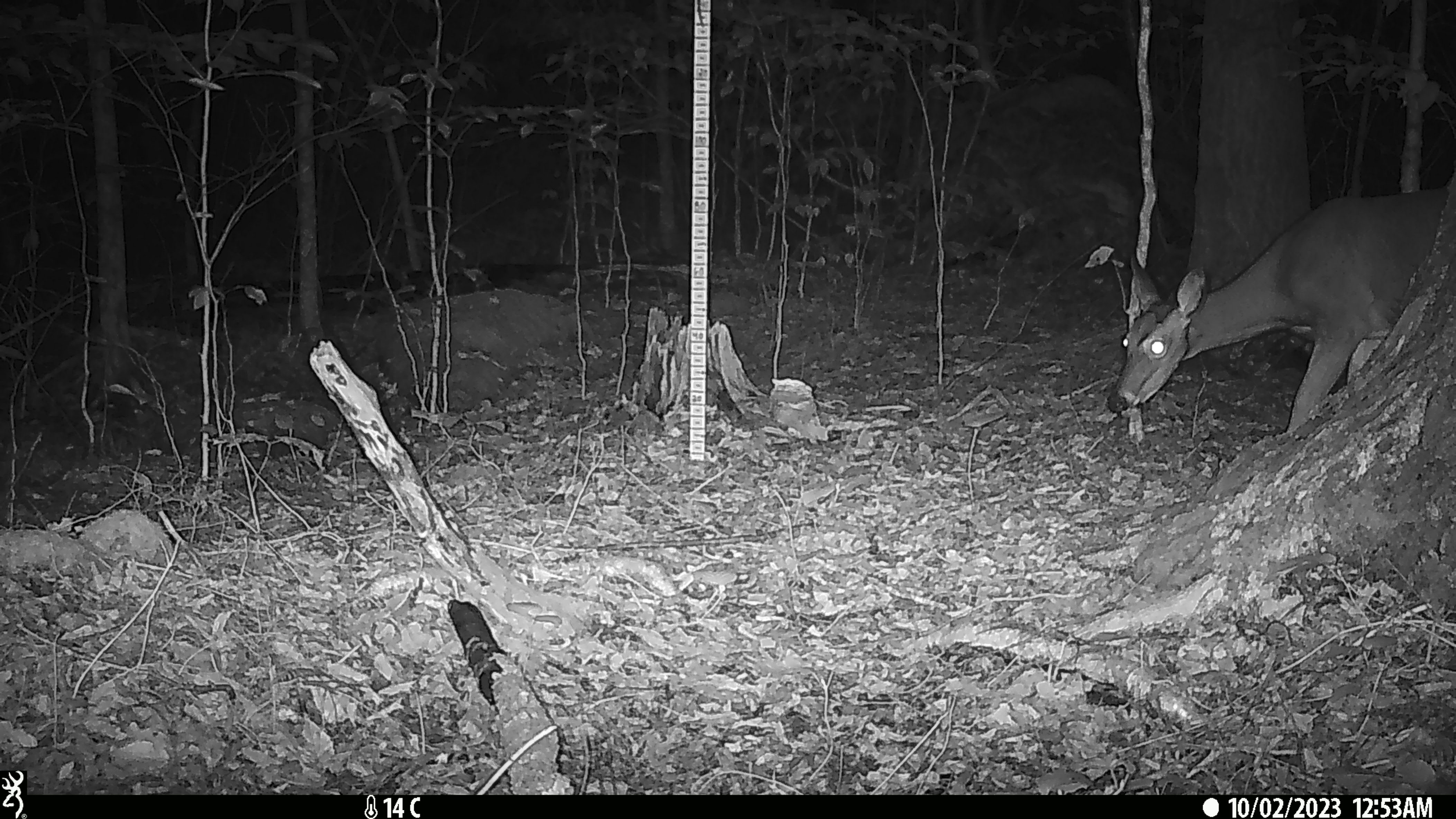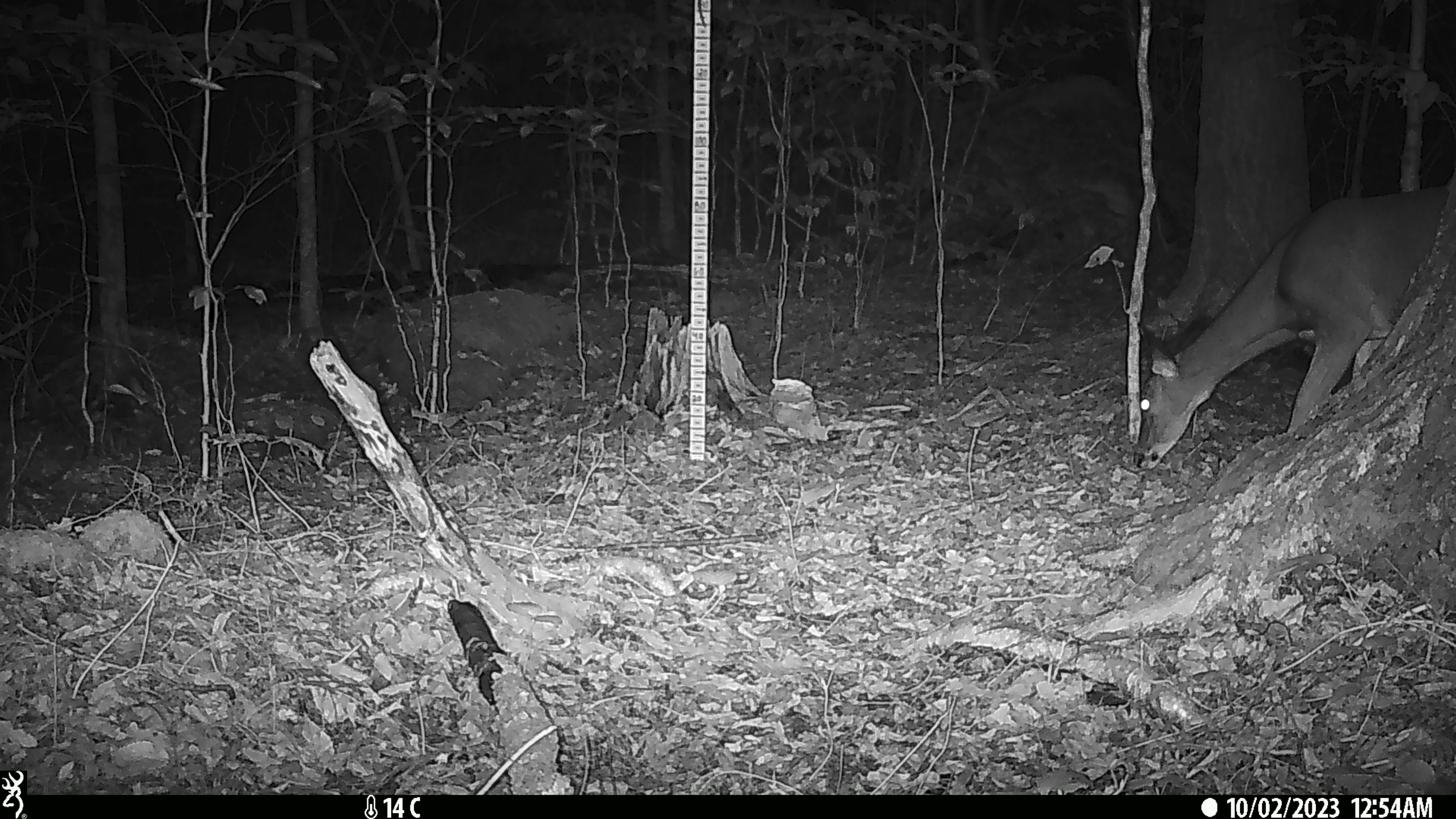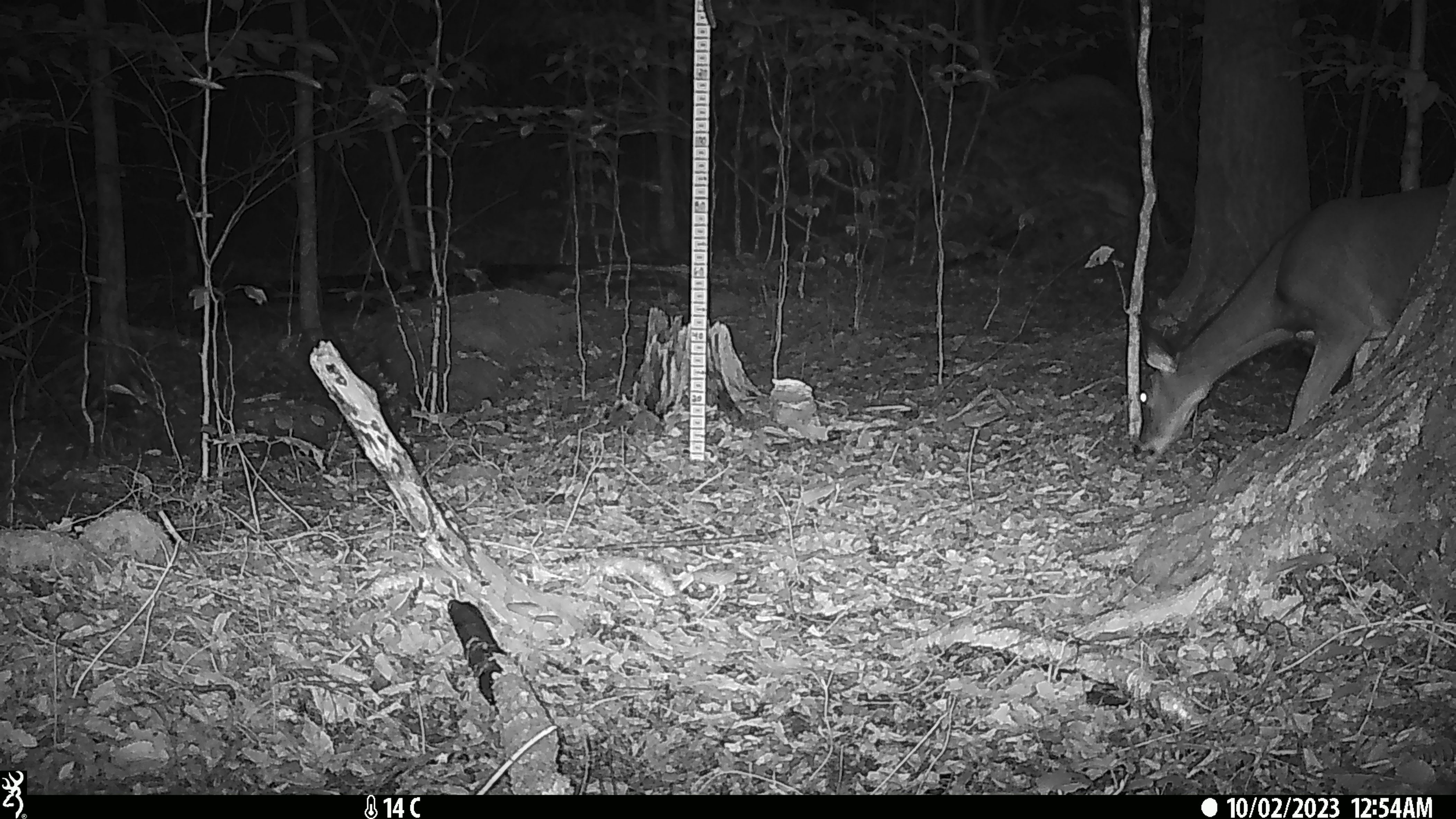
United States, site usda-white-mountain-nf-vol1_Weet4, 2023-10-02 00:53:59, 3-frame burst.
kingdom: Animalia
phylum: Chordata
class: Mammalia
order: Artiodactyla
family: Cervidae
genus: Odocoileus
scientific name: Odocoileus virginianus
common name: white-tailed deer